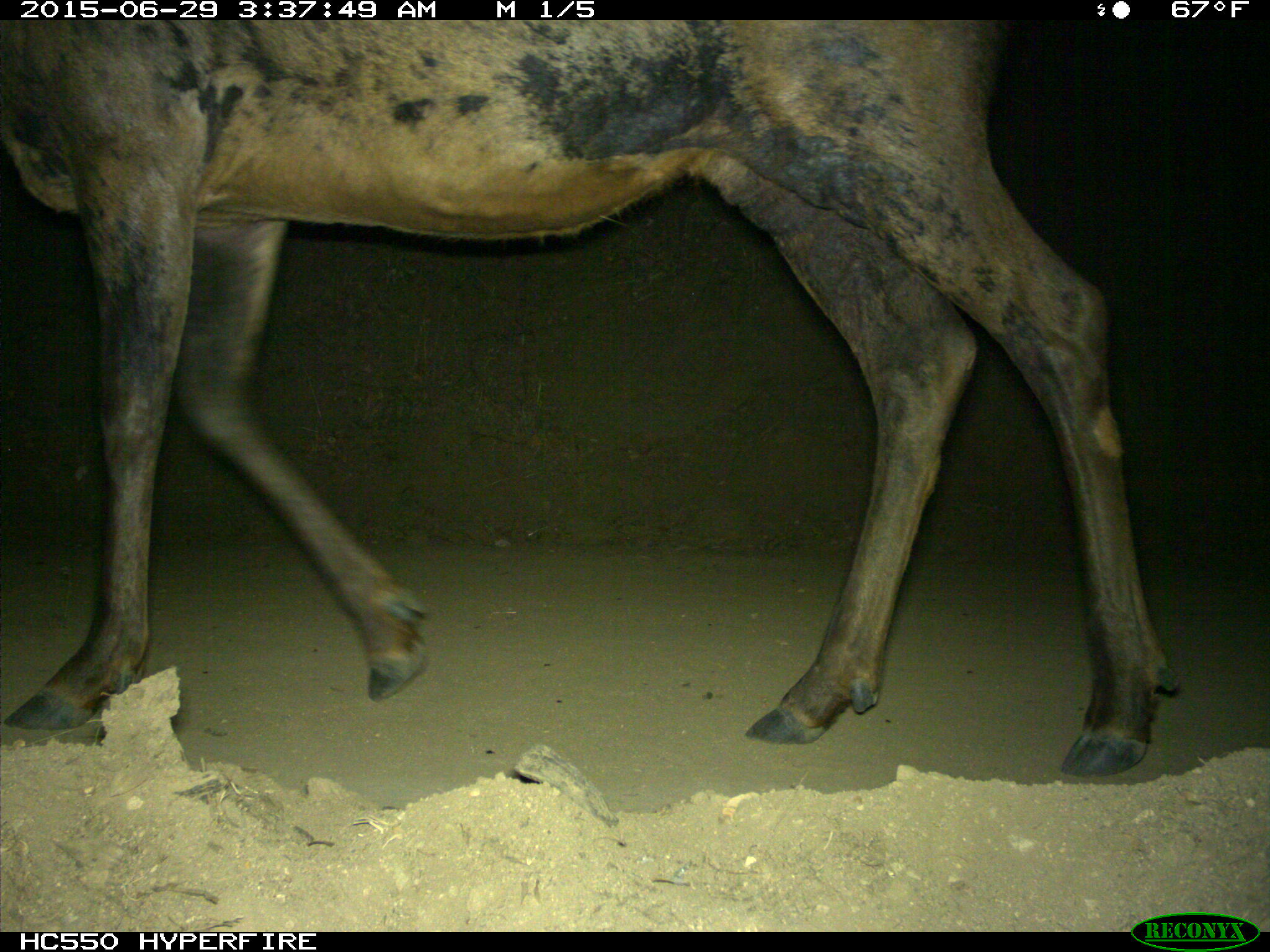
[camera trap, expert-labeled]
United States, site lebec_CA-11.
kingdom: Animalia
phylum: Chordata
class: Mammalia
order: Artiodactyla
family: Cervidae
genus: Cervus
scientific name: Cervus canadensis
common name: elk